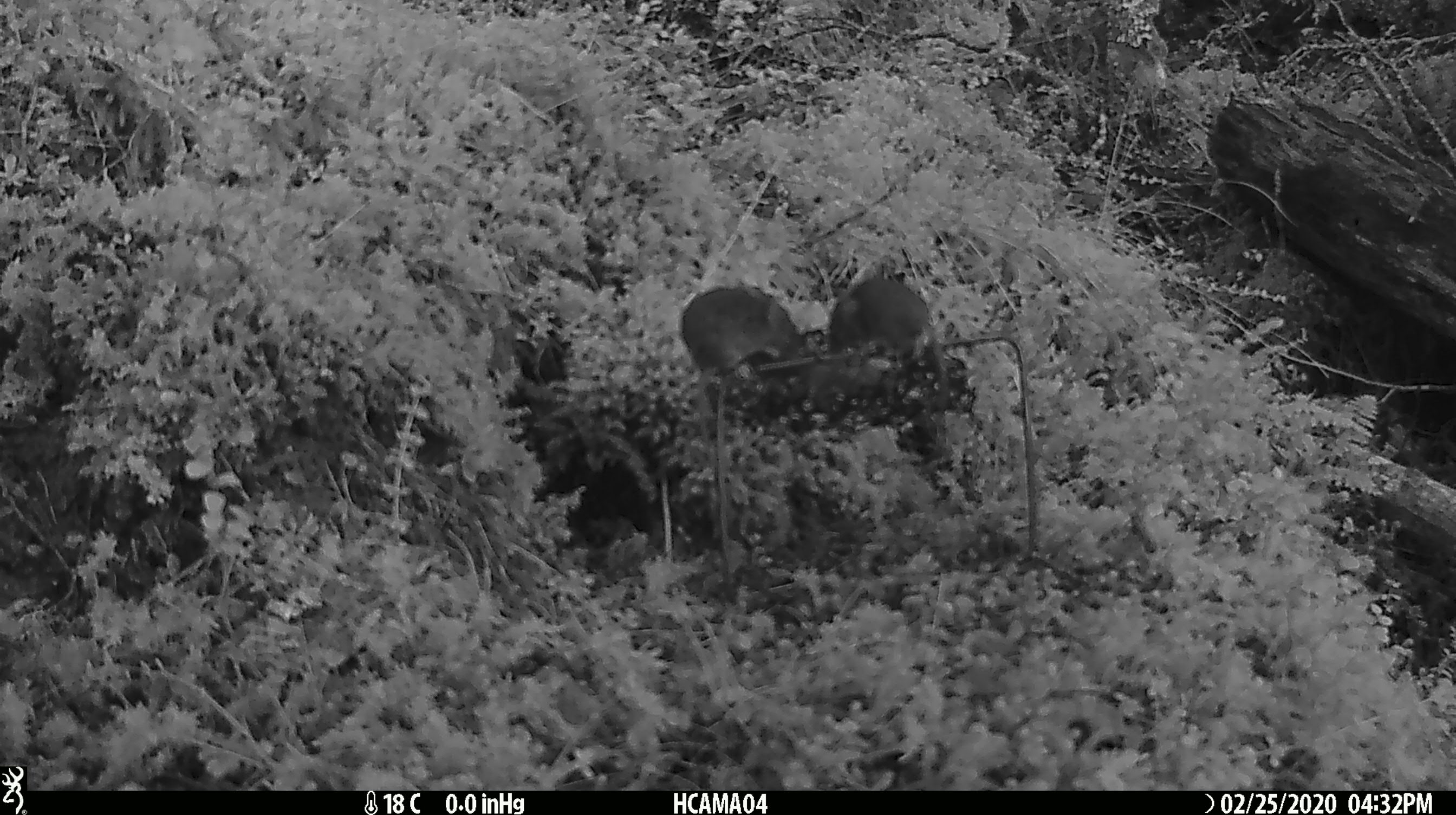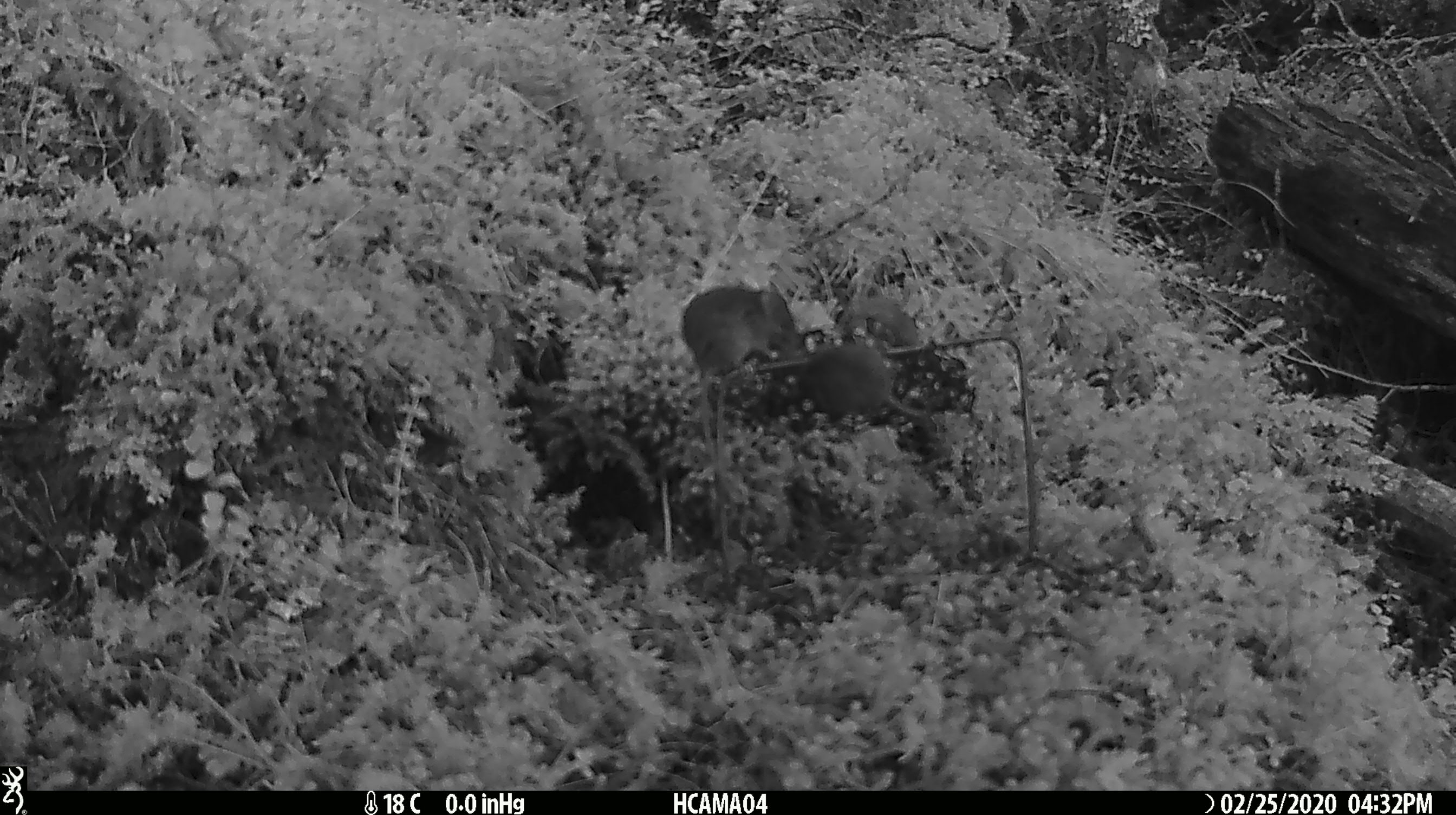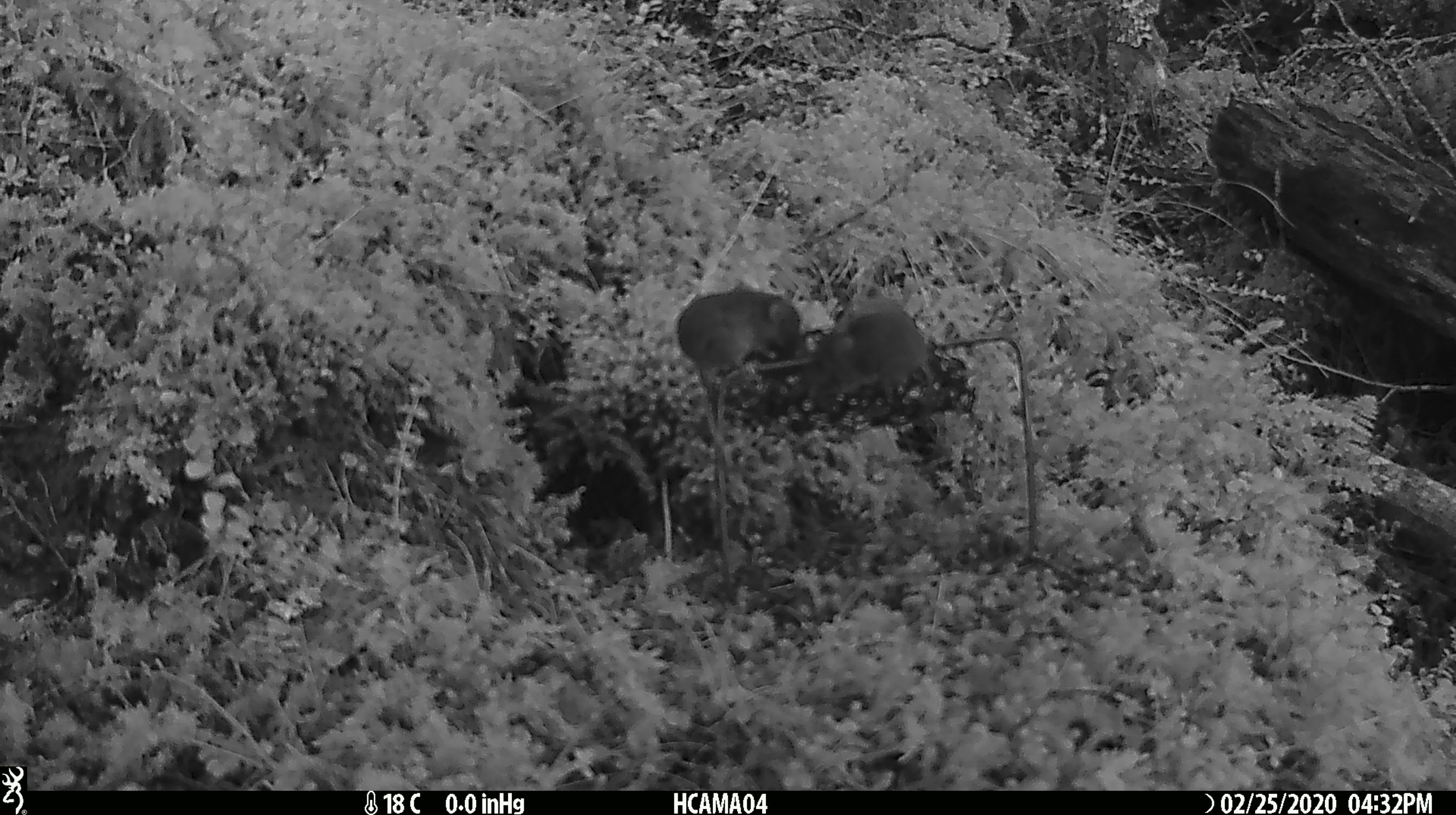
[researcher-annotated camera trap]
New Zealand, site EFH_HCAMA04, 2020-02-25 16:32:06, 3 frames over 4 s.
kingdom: Animalia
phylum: Chordata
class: Mammalia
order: Rodentia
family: Muridae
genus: Mus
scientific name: Mus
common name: mouse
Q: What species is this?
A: Mouse (Mus).